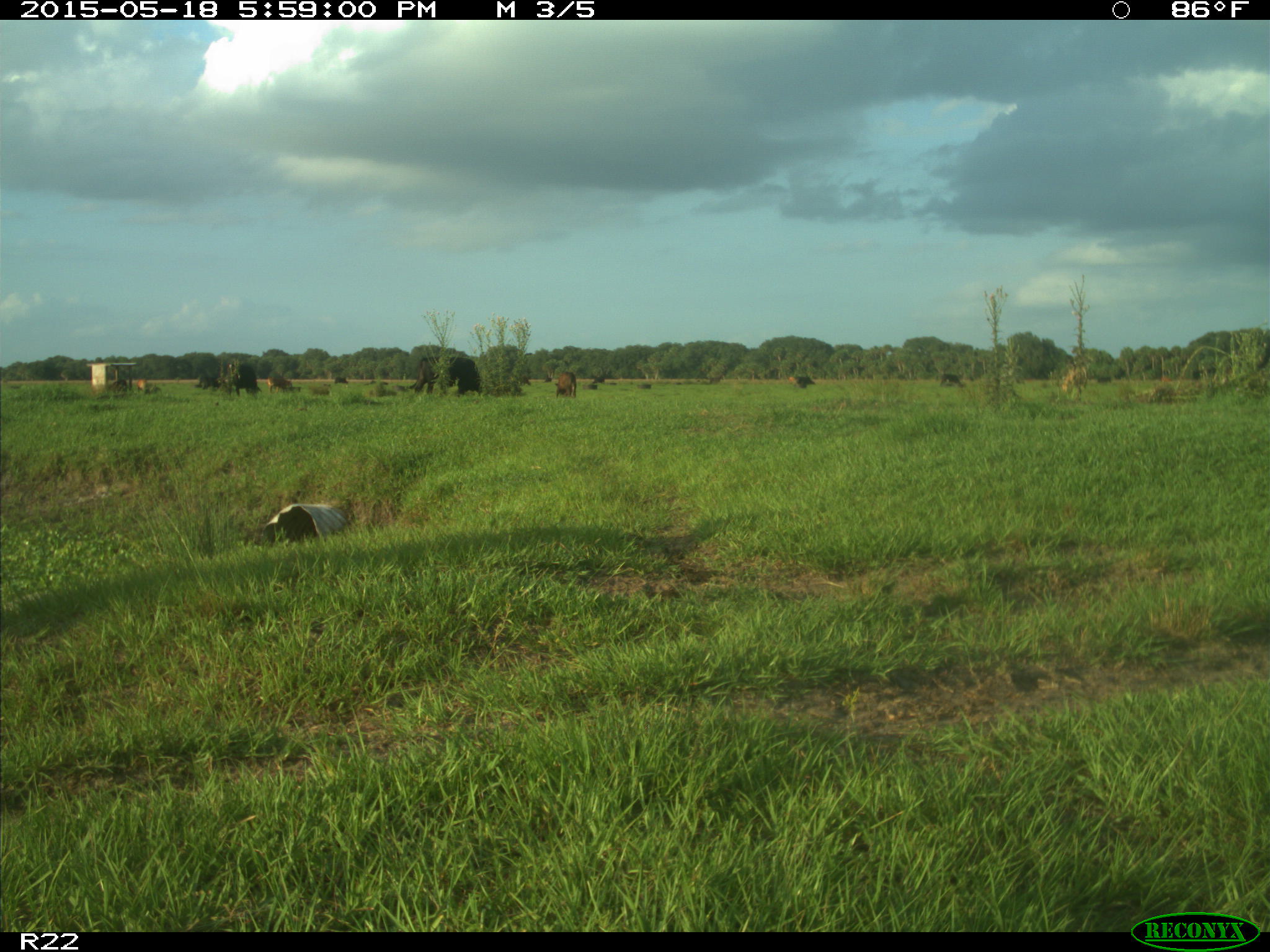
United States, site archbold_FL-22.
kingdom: Animalia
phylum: Chordata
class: Mammalia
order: Artiodactyla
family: Bovidae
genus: Bos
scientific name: Bos taurus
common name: domestic cow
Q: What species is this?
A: Bos taurus (domestic cow).